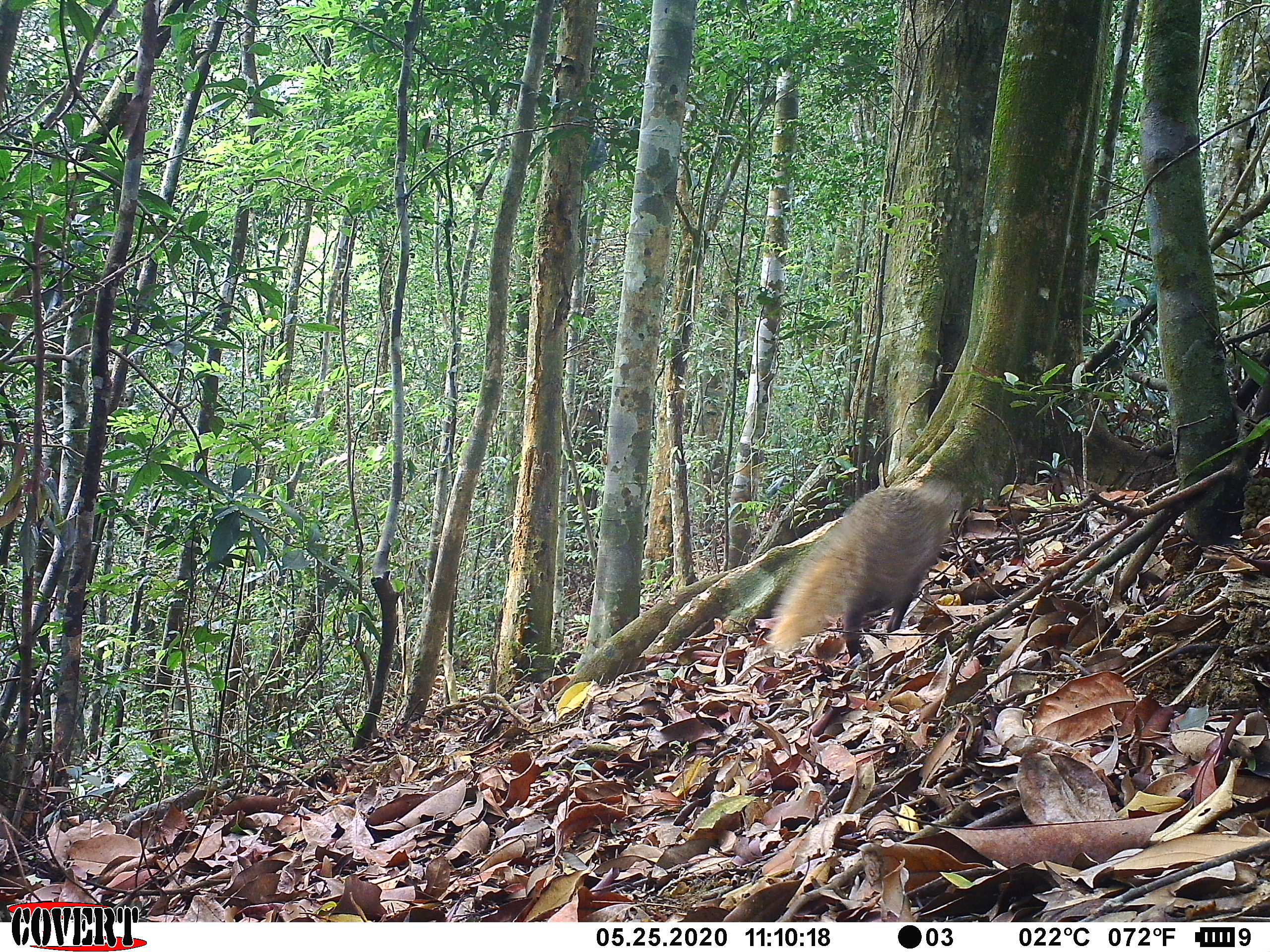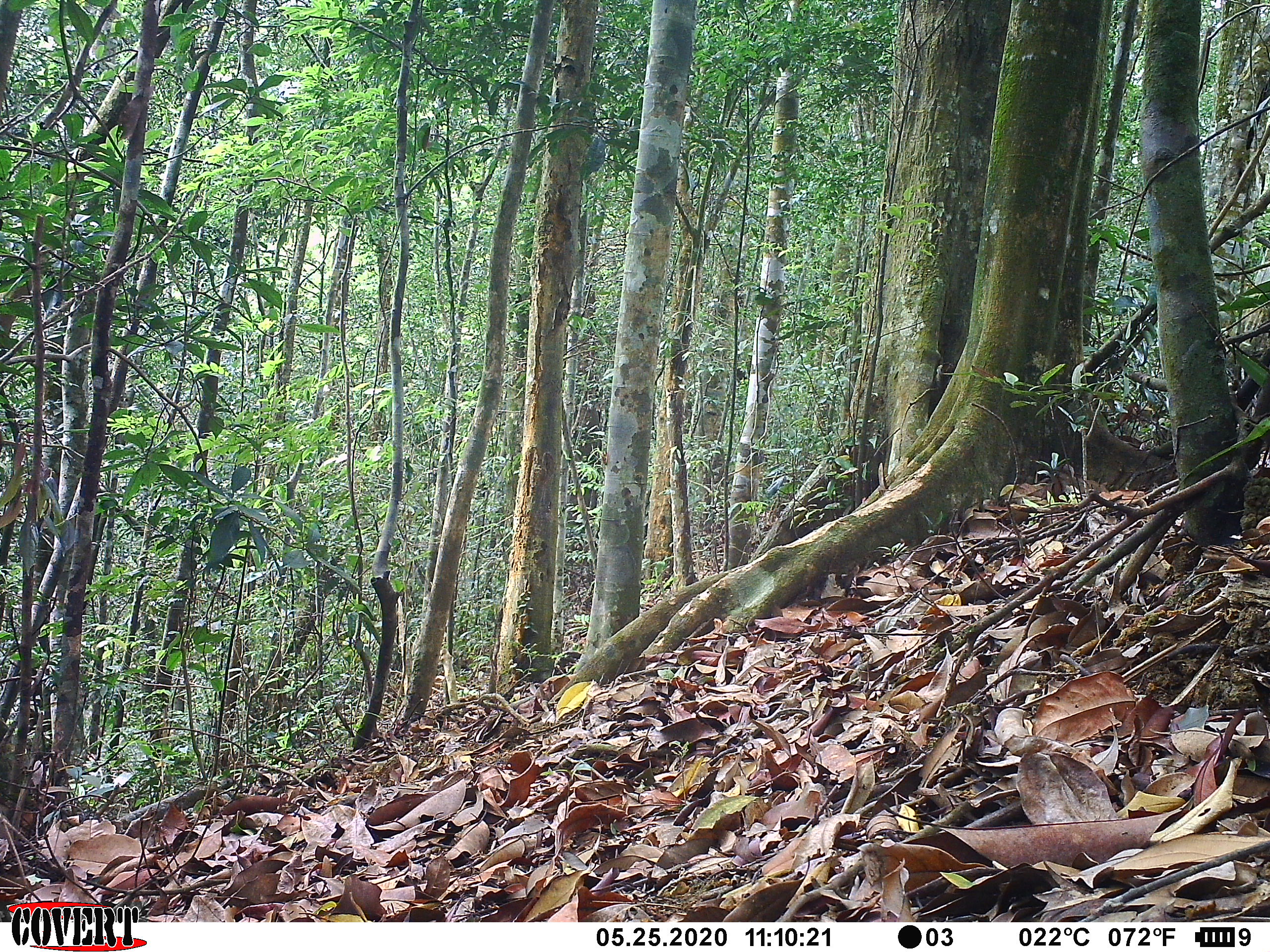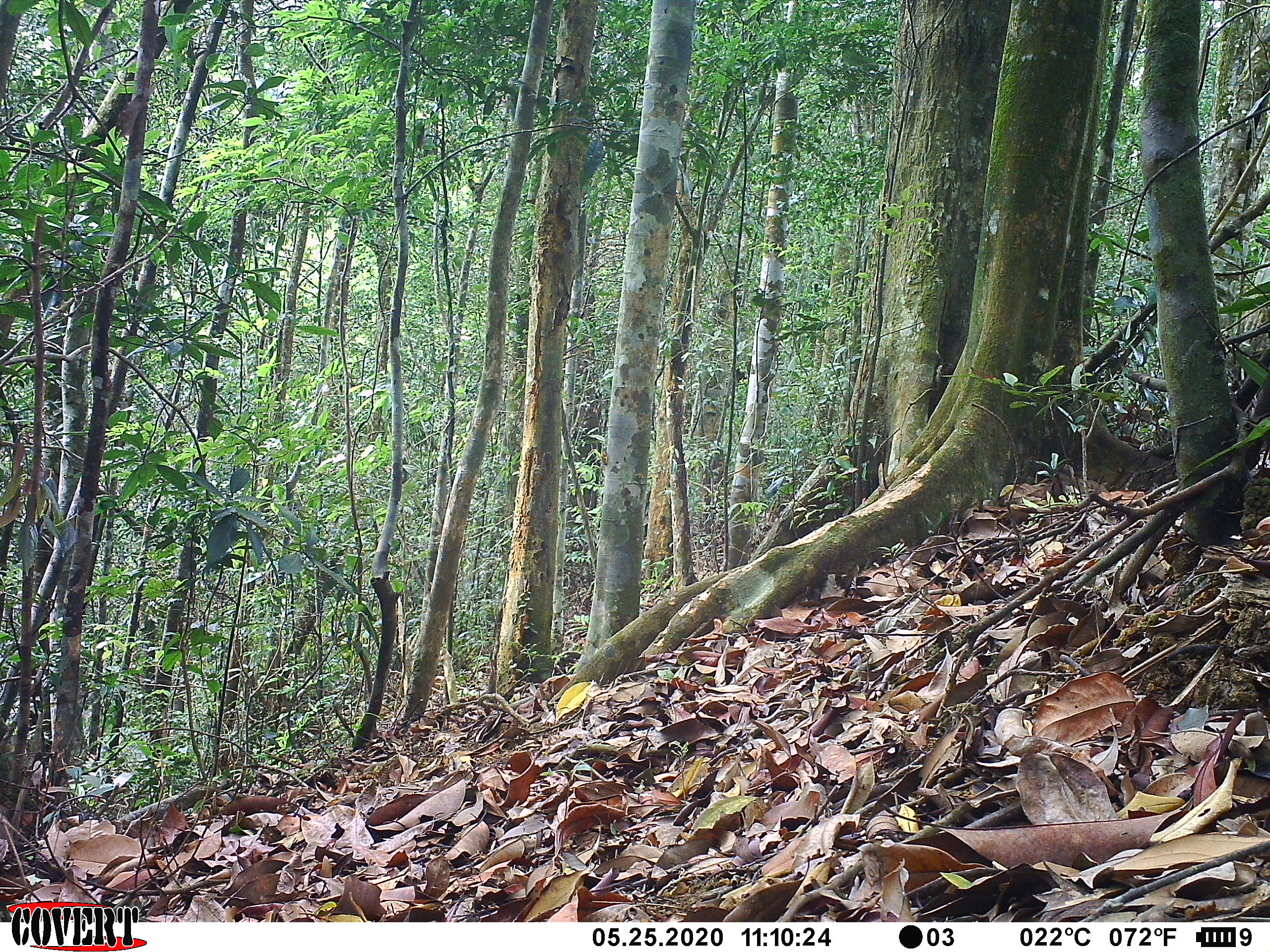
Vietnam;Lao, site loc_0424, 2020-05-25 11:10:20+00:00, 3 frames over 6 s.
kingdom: Animalia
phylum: Chordata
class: Mammalia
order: Carnivora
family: Herpestidae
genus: Urva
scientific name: Urva urva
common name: crab-eating mongoose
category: crab eating mongoose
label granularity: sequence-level